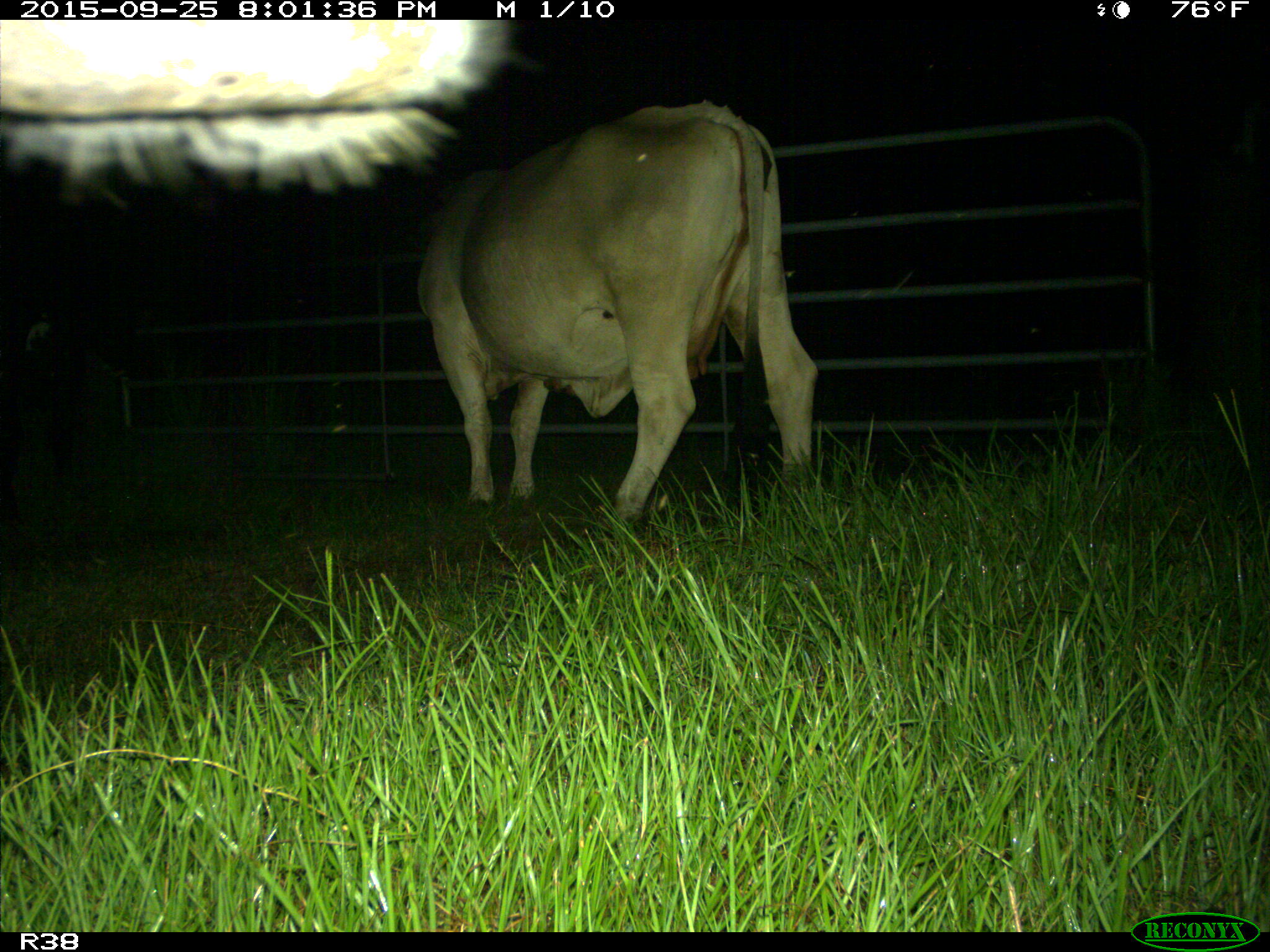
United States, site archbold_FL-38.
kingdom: Animalia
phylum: Chordata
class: Mammalia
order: Artiodactyla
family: Bovidae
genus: Bos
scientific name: Bos taurus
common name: domestic cow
Bos taurus (domestic cow).